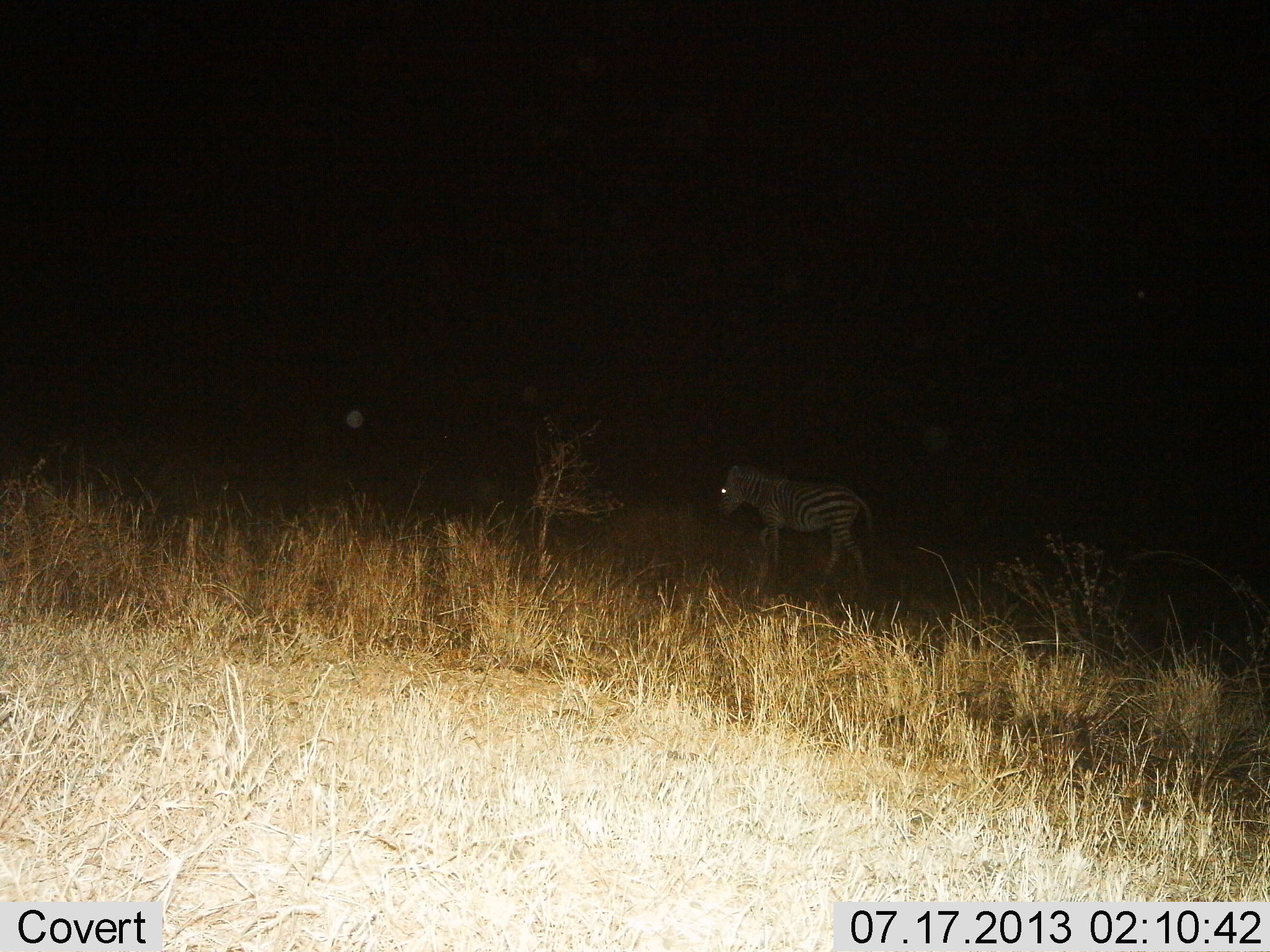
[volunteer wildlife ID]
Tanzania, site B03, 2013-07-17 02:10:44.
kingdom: Animalia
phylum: Chordata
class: Mammalia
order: Perissodactyla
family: Equidae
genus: Equus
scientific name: Equus quagga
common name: plains zebra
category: zebra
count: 1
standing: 50%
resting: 0%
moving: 50%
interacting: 0%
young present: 20%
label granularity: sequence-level